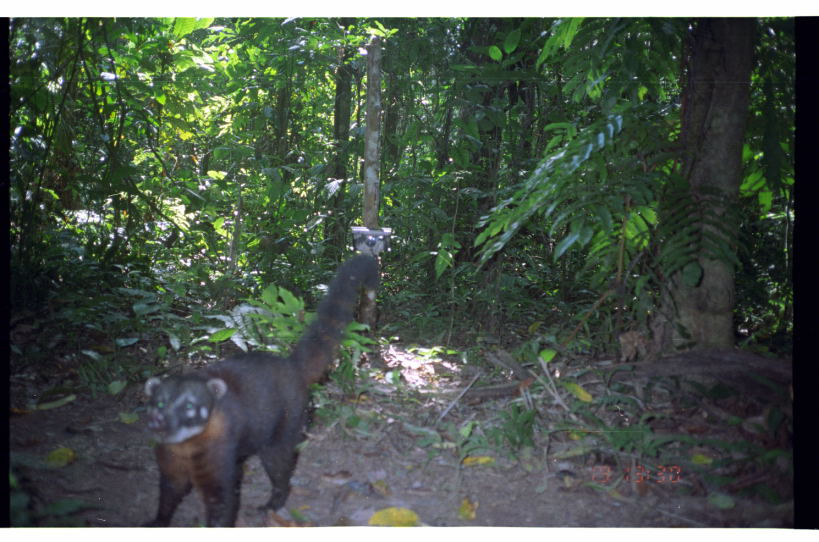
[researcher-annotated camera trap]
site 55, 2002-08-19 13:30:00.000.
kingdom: Animalia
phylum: Chordata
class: Mammalia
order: Carnivora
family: Procyonidae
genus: Nasua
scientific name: Nasua nasua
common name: south american coati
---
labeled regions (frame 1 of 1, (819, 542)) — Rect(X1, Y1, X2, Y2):
nasua nasua: Rect(143, 253, 381, 529)